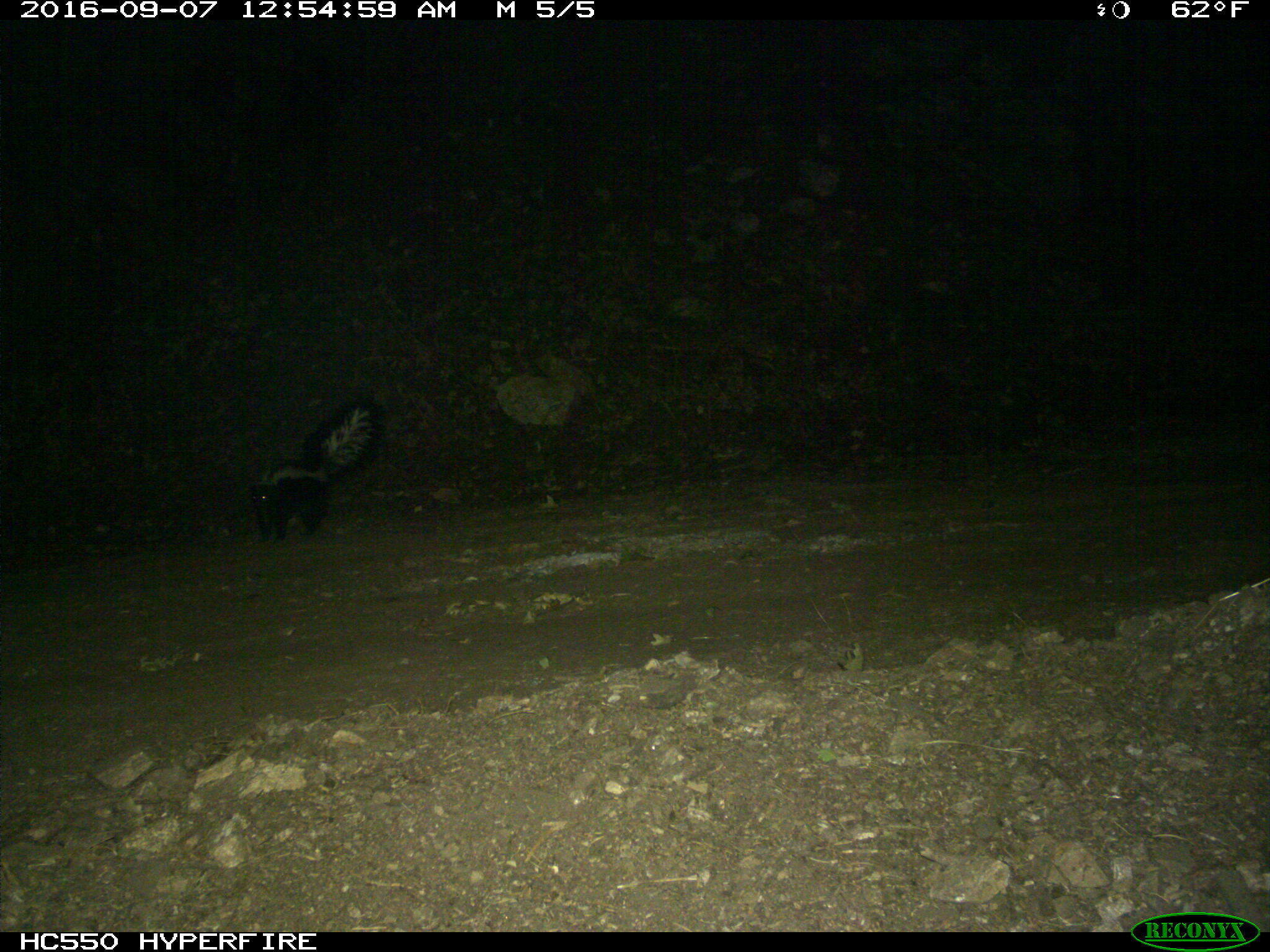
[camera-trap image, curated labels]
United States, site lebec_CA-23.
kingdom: Animalia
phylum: Chordata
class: Mammalia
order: Carnivora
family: Mephitidae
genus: Mephitis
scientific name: Mephitis mephitis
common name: striped skunk